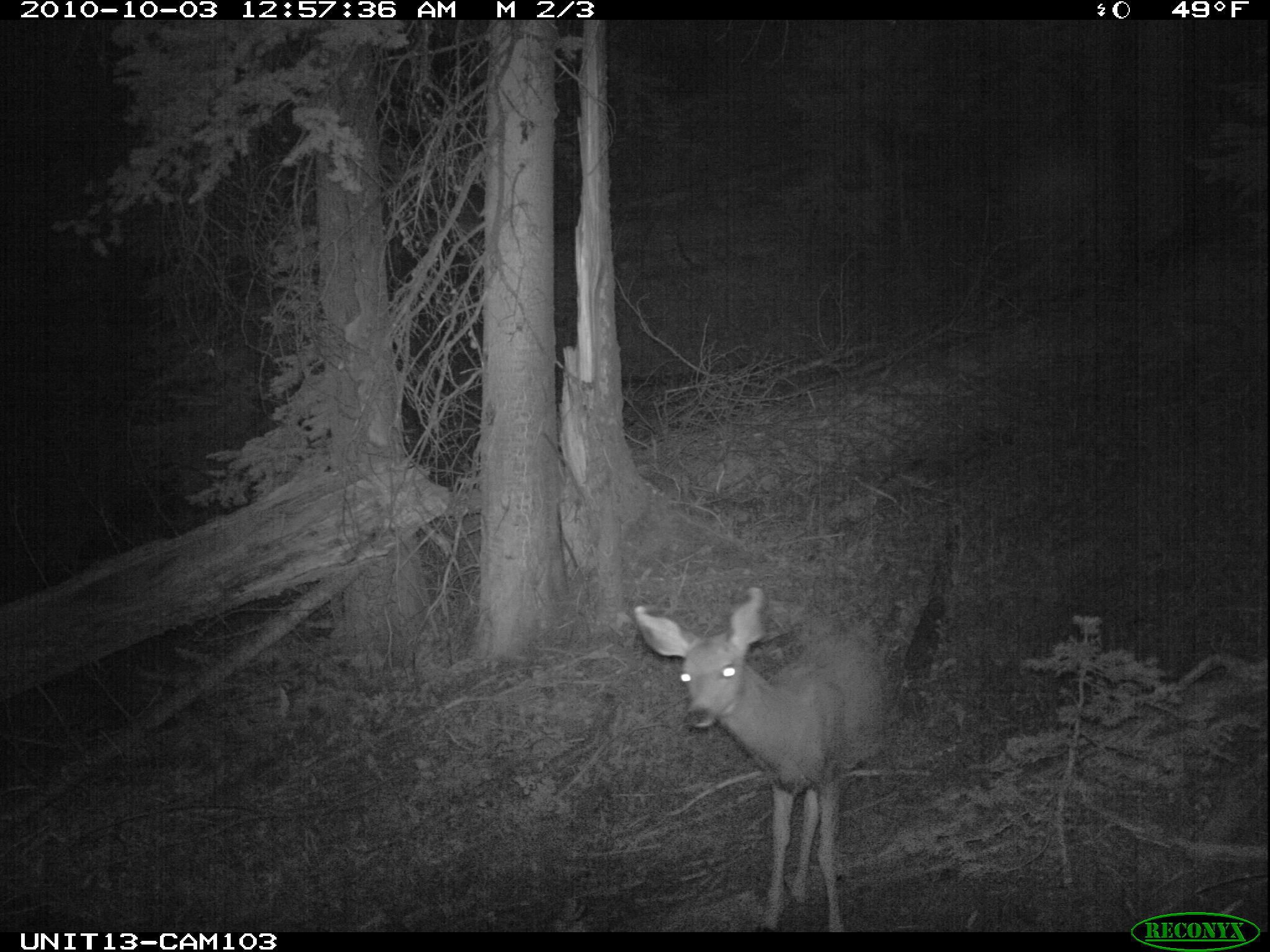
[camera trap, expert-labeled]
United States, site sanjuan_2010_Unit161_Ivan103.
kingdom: Animalia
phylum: Chordata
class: Mammalia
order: Artiodactyla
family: Cervidae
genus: Odocoileus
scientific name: Odocoileus hemionus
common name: mule deer